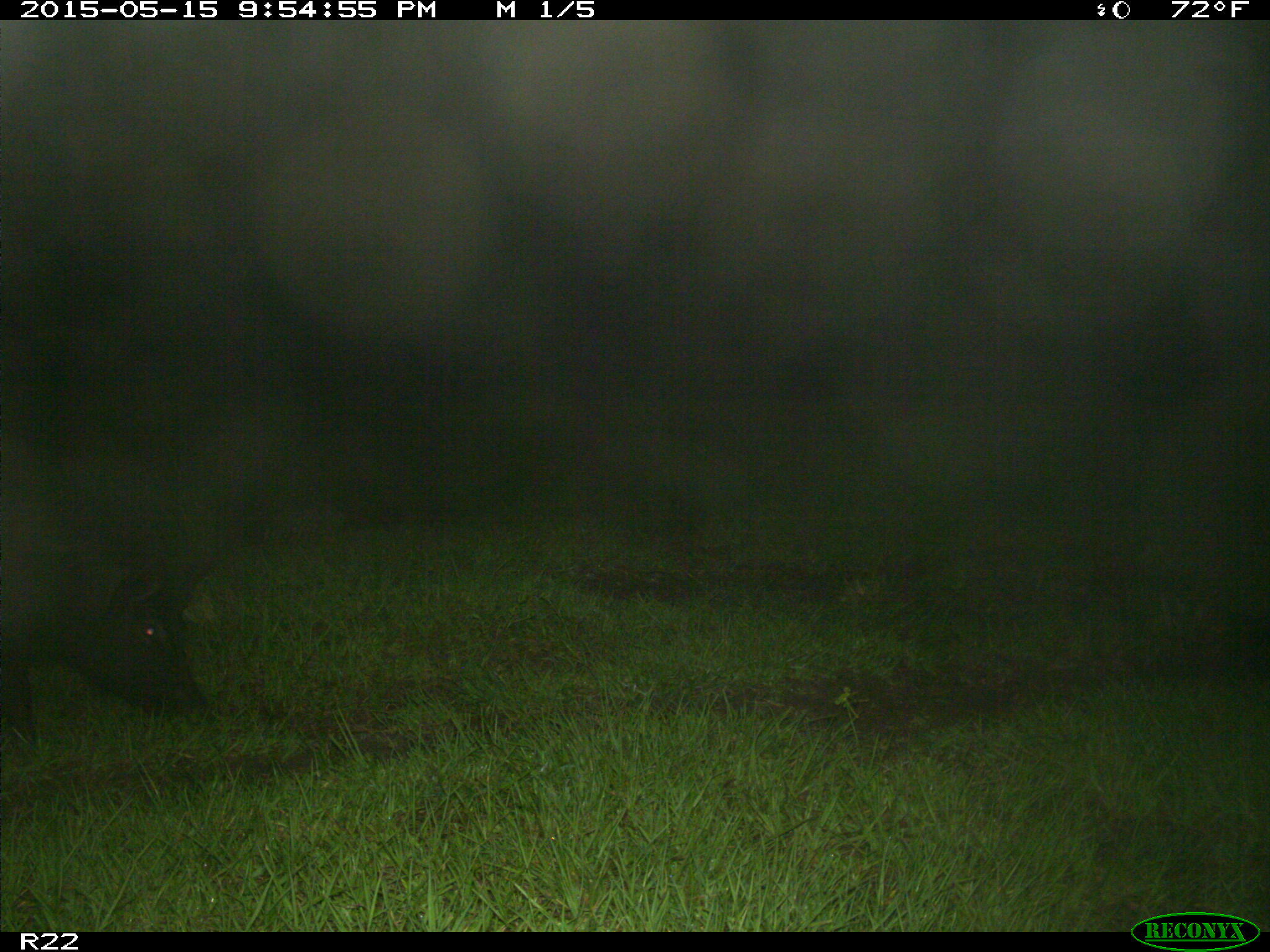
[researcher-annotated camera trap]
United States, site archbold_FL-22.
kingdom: Animalia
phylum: Chordata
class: Mammalia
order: Artiodactyla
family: Suidae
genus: Sus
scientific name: Sus scrofa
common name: wild boar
Sus scrofa (wild boar).